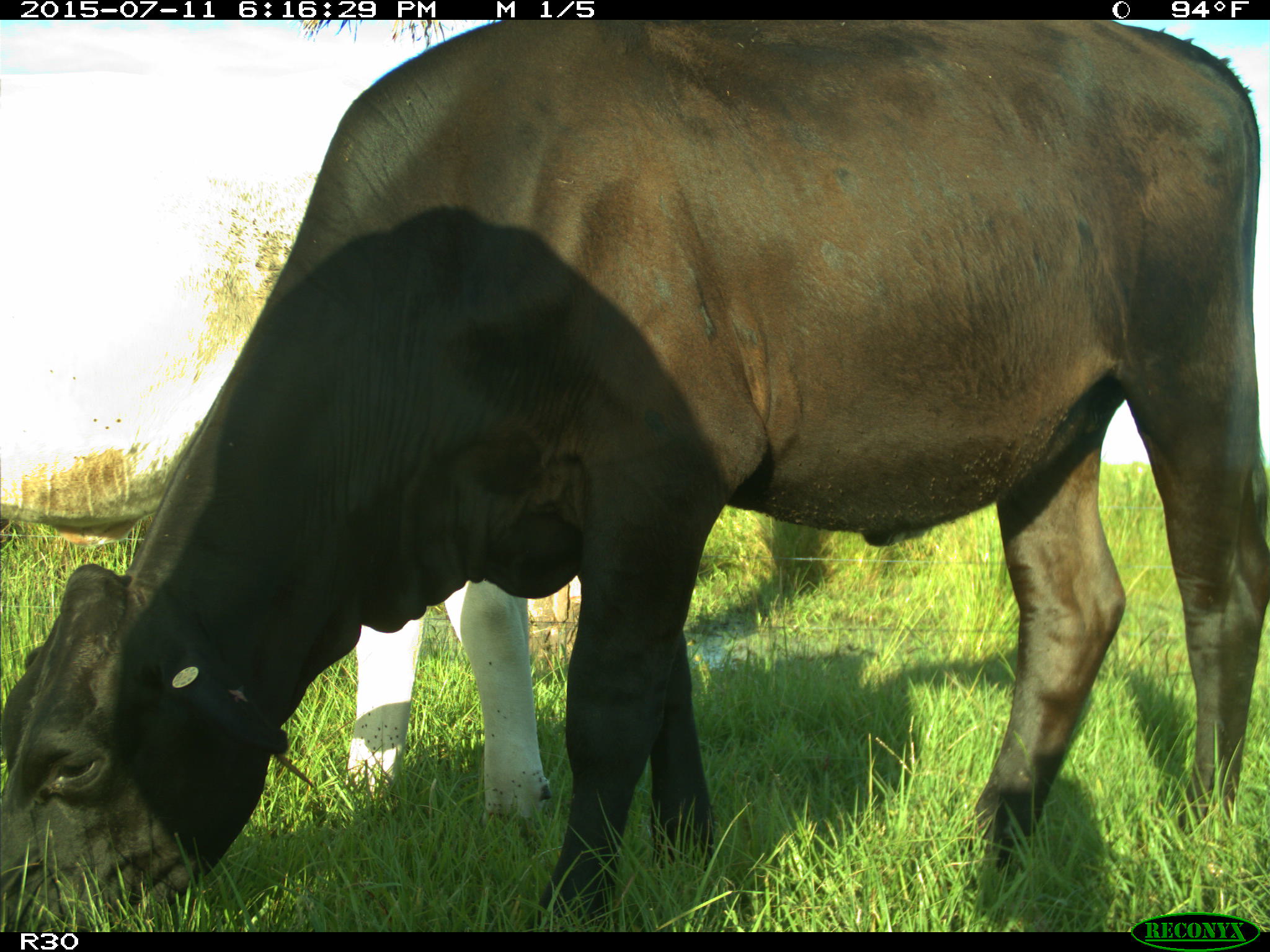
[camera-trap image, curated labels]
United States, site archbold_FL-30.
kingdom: Animalia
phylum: Chordata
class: Mammalia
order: Artiodactyla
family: Bovidae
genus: Bos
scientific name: Bos taurus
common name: domestic cow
Bos taurus (domestic cow).